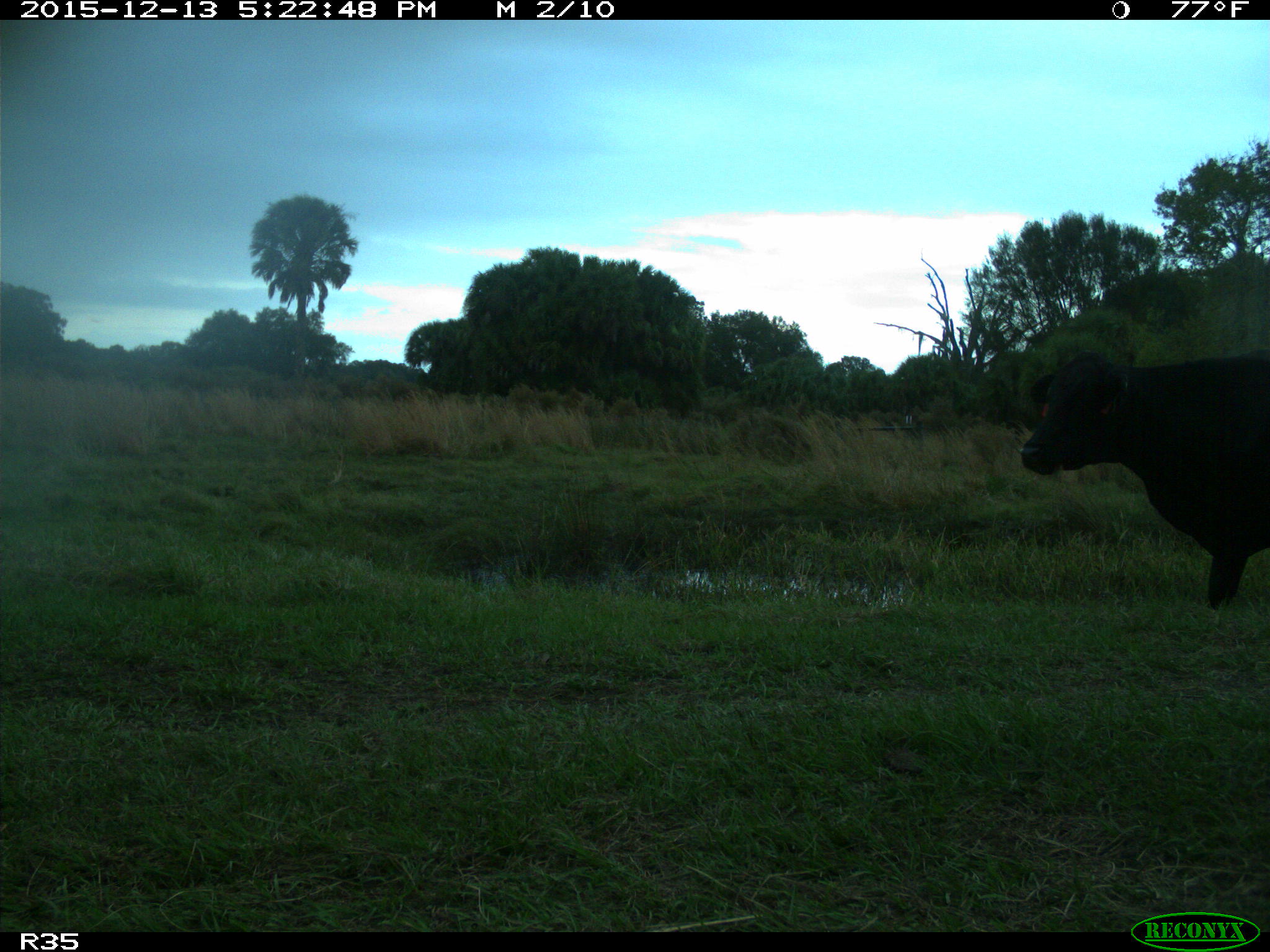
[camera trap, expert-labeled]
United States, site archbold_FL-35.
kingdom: Animalia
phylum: Chordata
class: Mammalia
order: Artiodactyla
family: Bovidae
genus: Bos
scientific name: Bos taurus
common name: domestic cow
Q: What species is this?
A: Bos taurus (domestic cow).